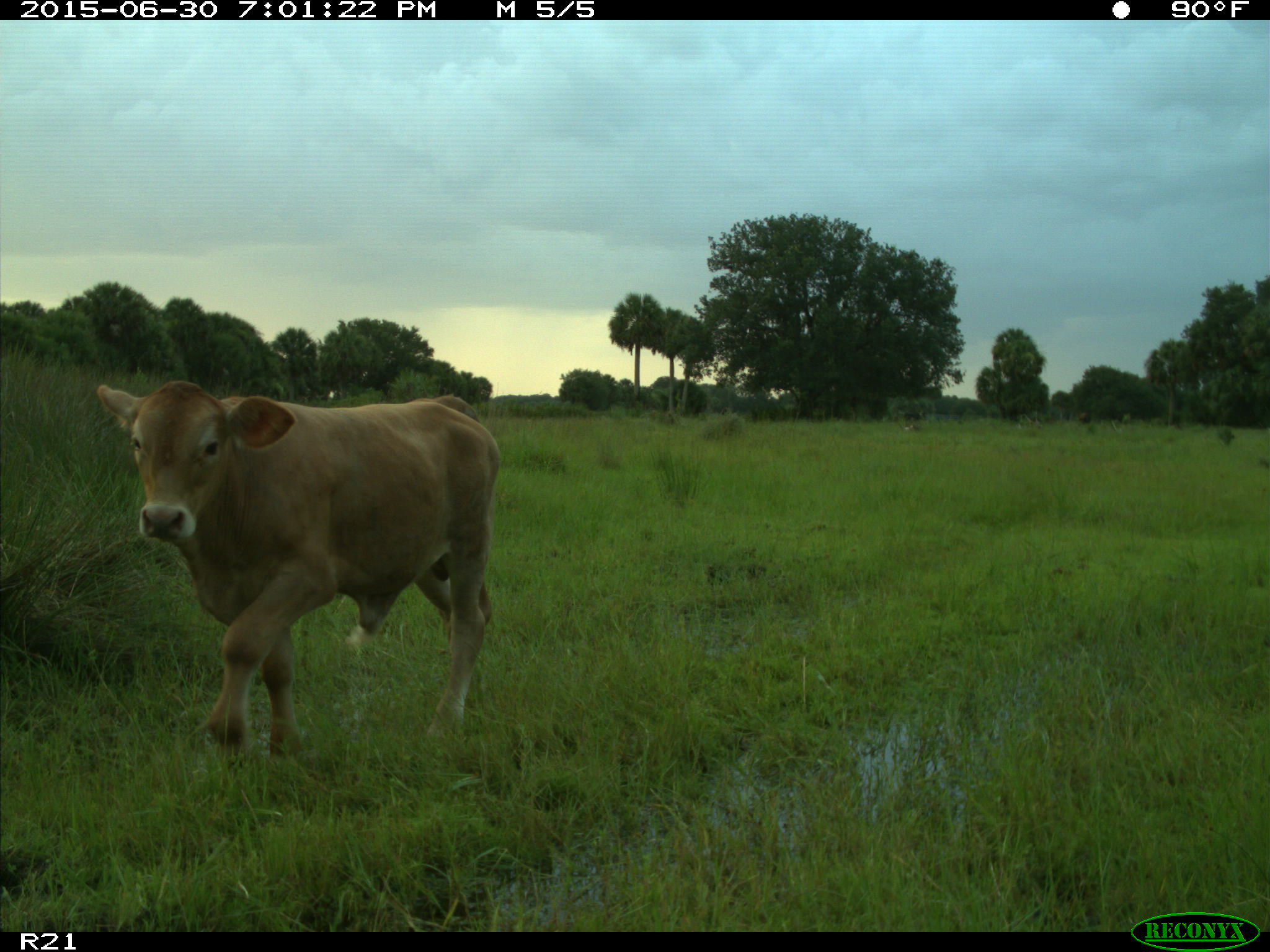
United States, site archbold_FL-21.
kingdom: Animalia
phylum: Chordata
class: Mammalia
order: Artiodactyla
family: Bovidae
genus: Bos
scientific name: Bos taurus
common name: domestic cow